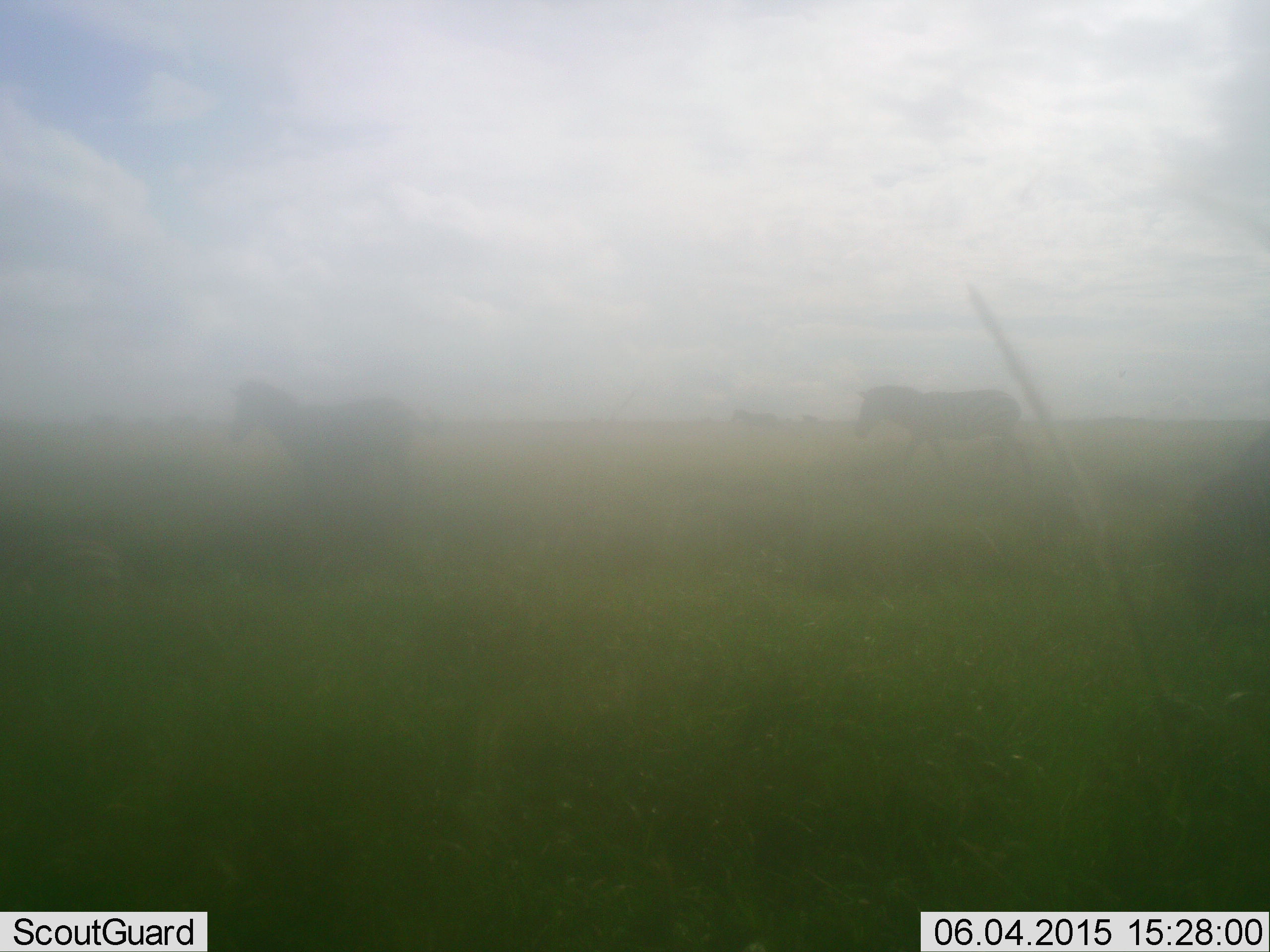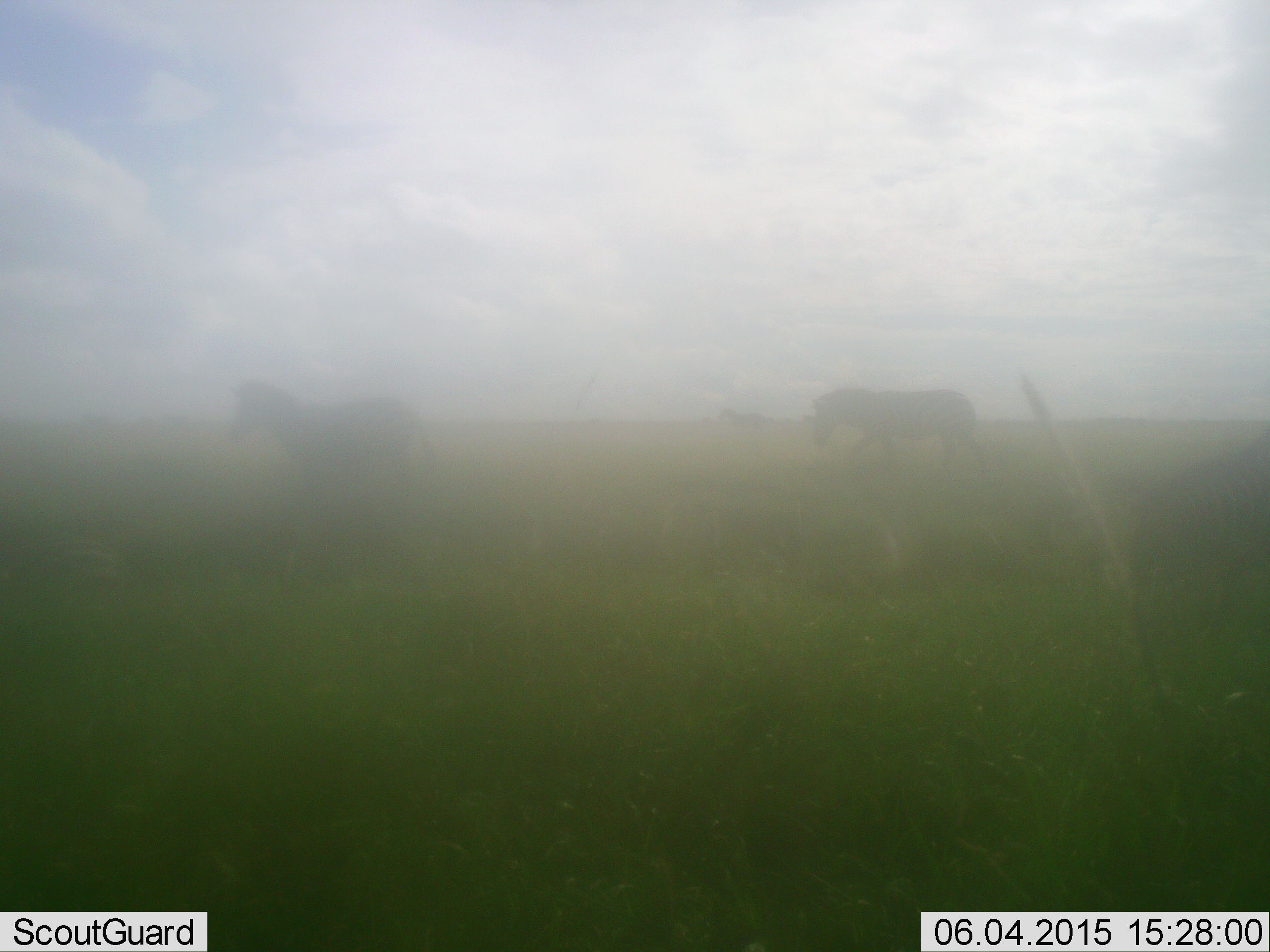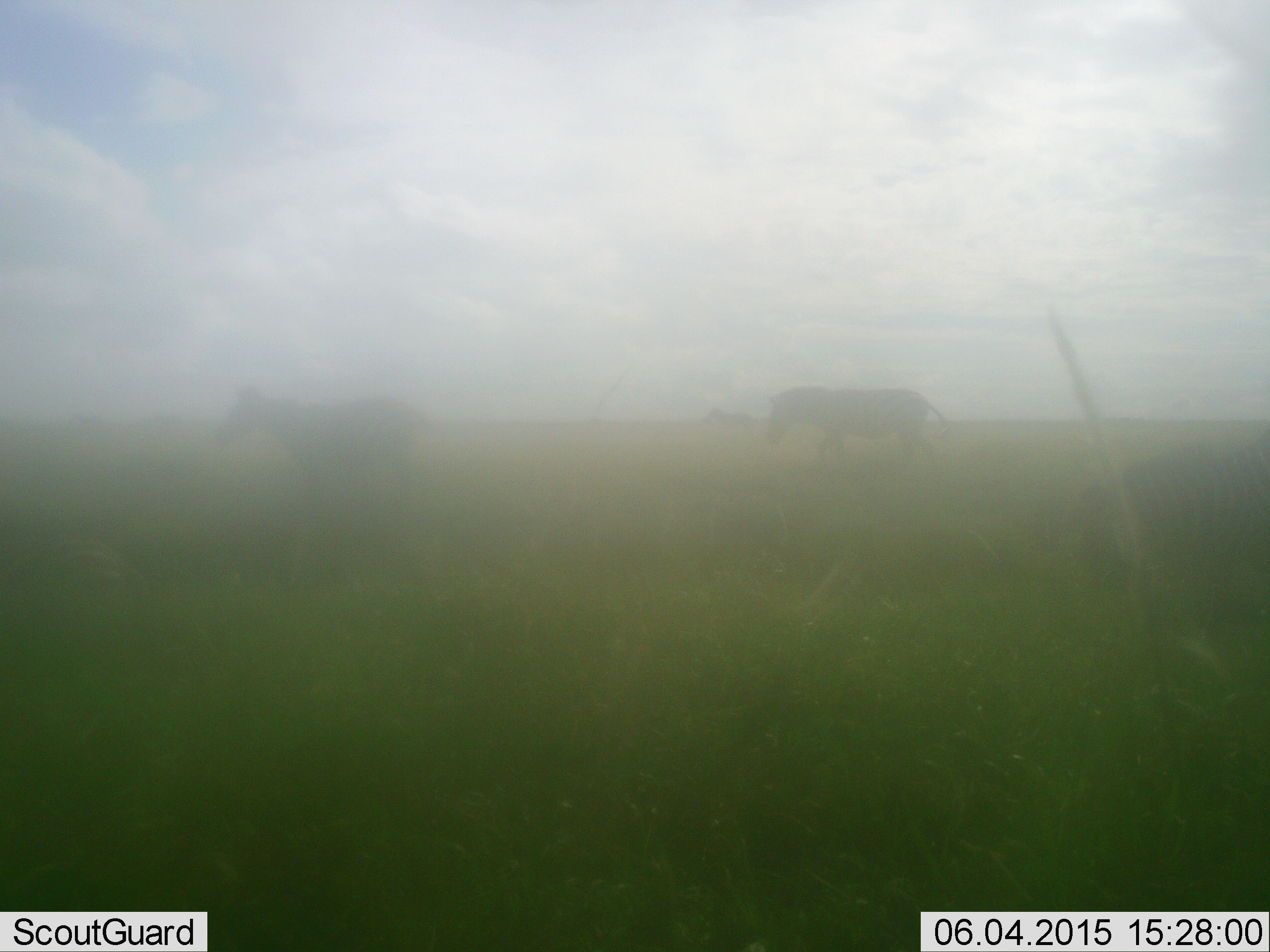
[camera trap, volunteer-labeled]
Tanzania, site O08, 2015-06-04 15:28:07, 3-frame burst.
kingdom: Animalia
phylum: Chordata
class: Mammalia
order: Perissodactyla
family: Equidae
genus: Equus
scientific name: Equus quagga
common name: plains zebra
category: zebra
Zebra (plains zebra) (Equus quagga), count 3. Behavior (volunteer vote fractions): standing 40%, resting 0%, moving 100%, interacting 0%. Young present (vote fraction): 0%. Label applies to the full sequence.